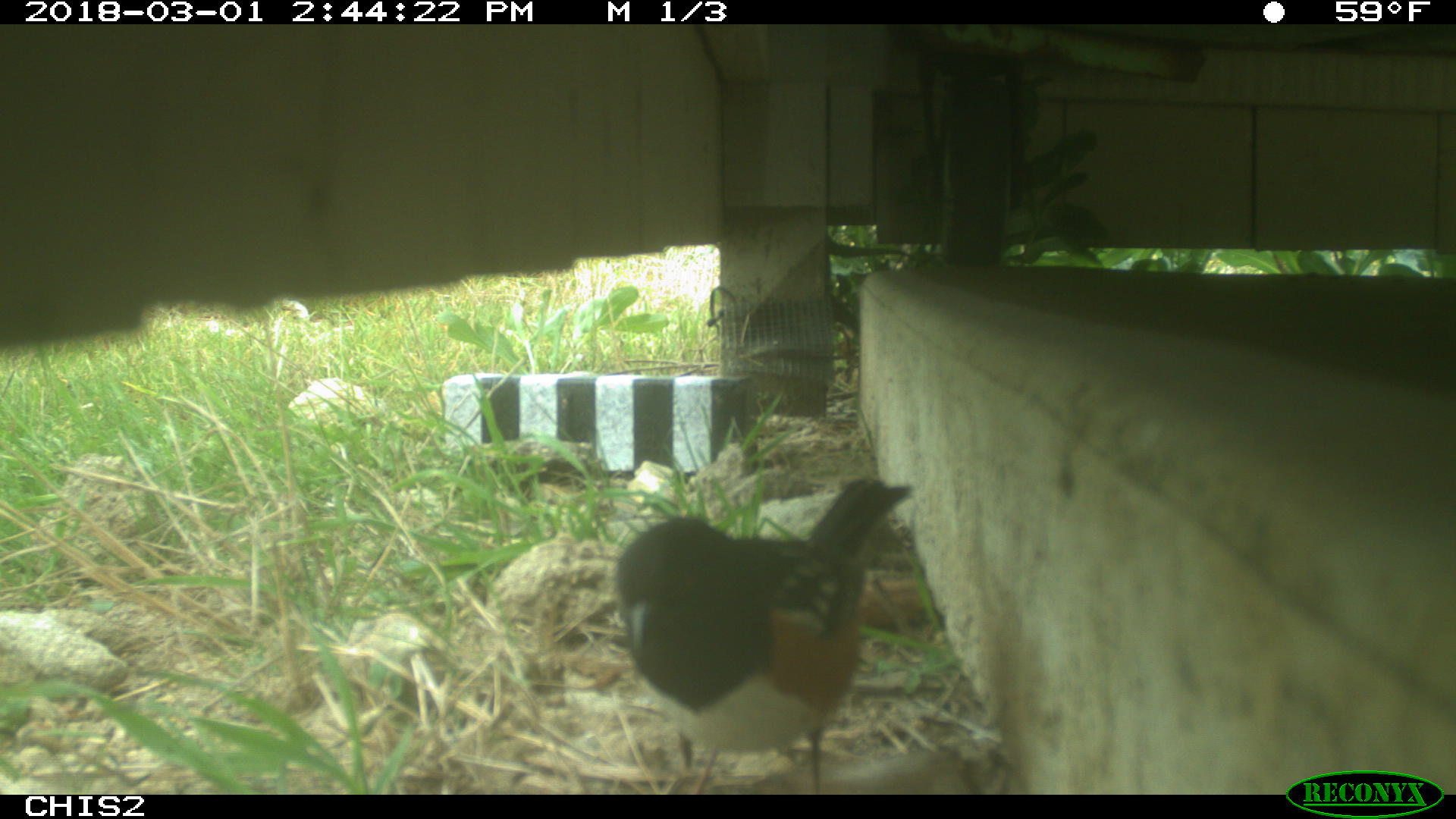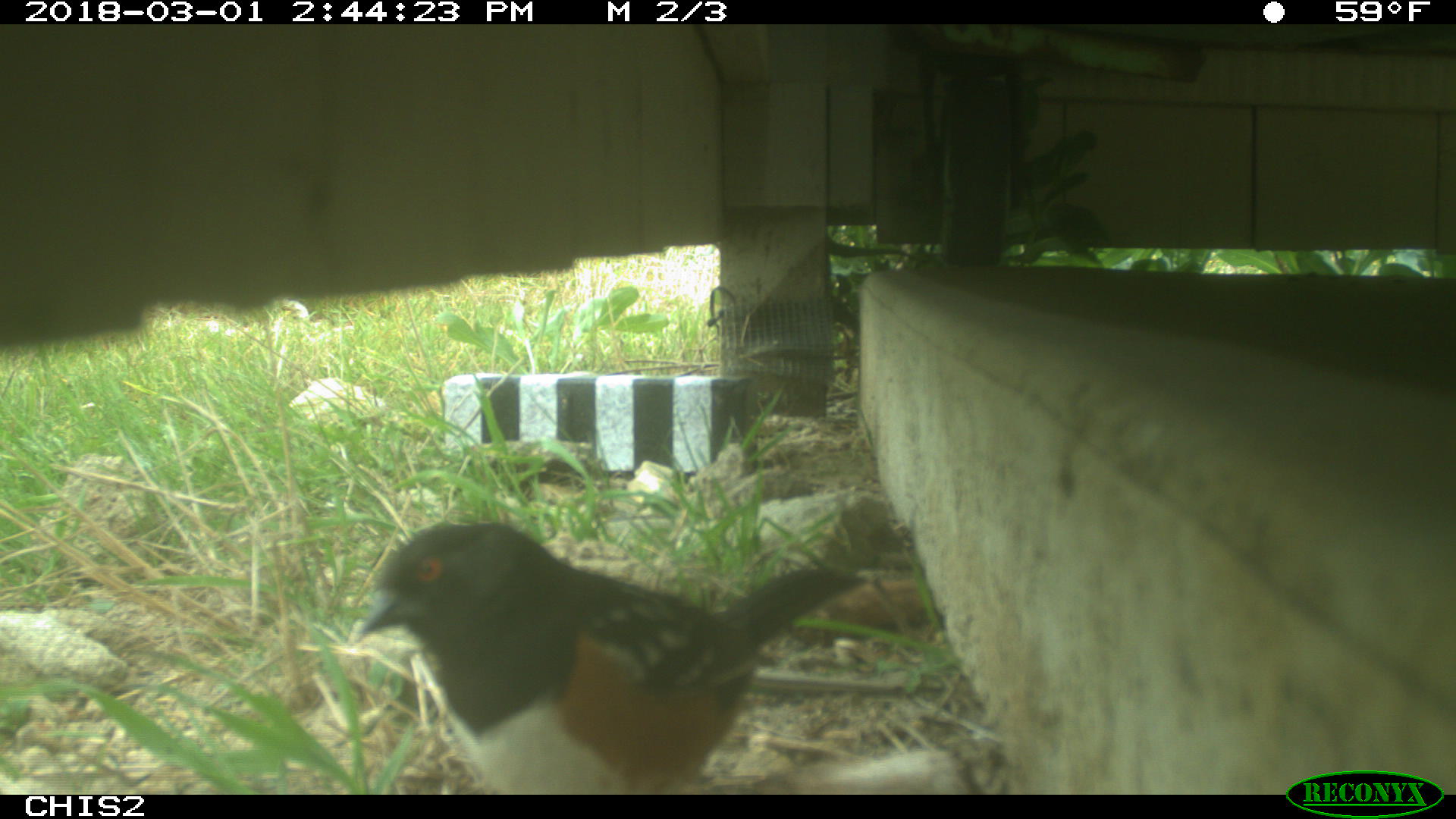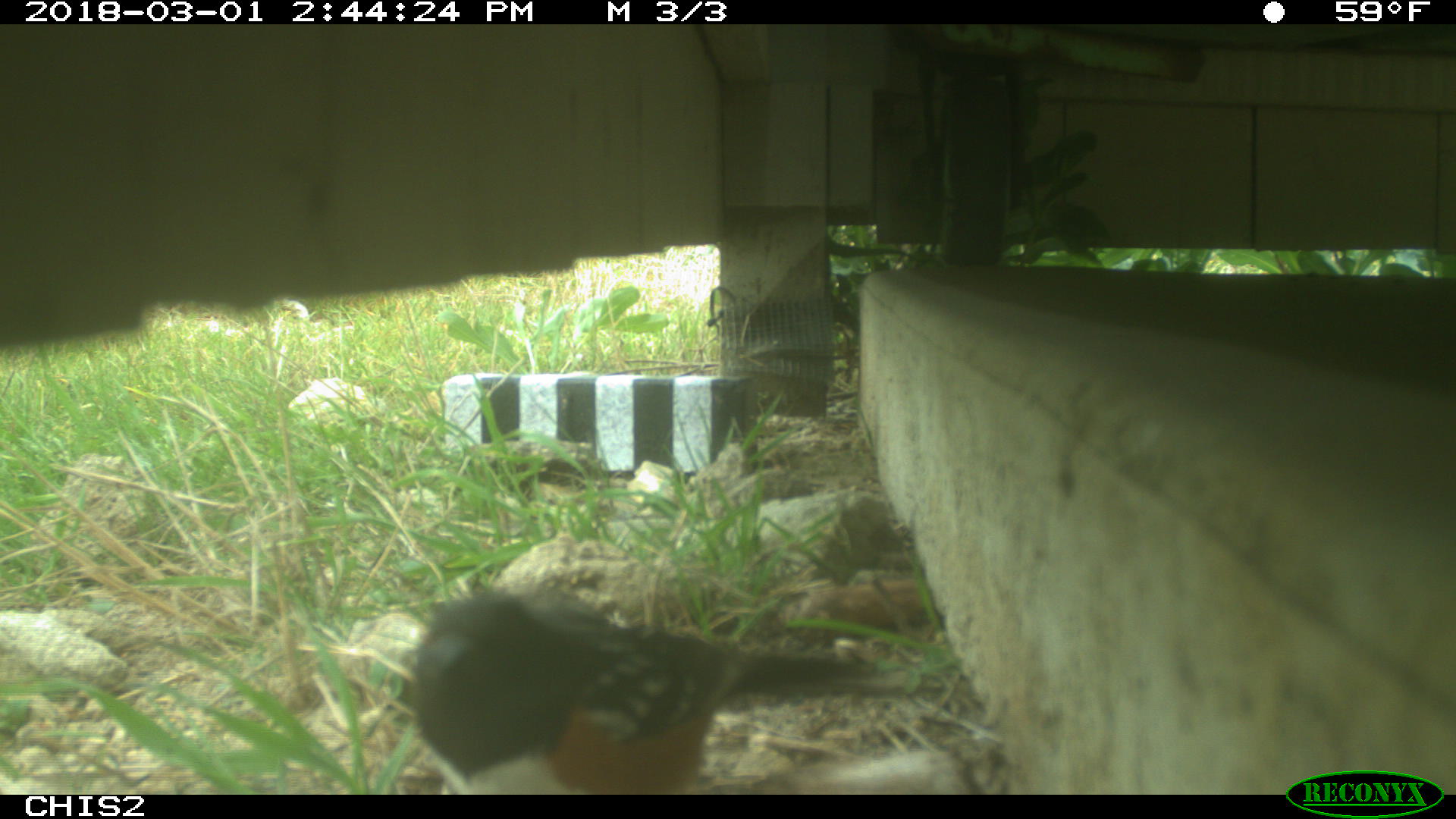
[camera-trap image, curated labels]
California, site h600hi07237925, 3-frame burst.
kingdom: Animalia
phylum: Chordata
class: Aves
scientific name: Aves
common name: bird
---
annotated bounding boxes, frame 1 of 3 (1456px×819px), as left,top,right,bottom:
bird: 609,469,918,794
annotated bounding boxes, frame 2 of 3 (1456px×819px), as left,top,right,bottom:
bird: 344,518,870,793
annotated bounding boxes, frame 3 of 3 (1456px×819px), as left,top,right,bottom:
bird: 407,585,929,794